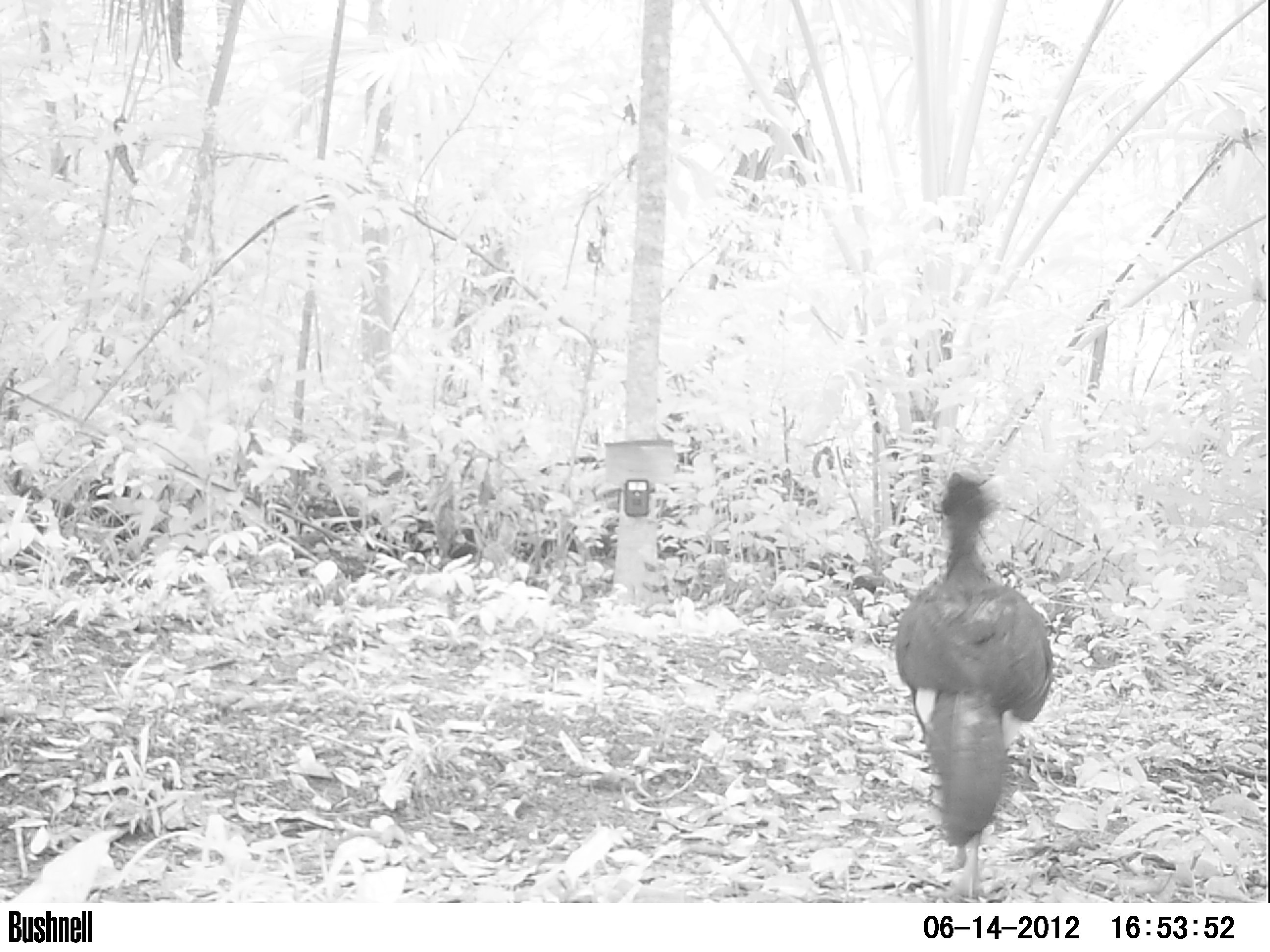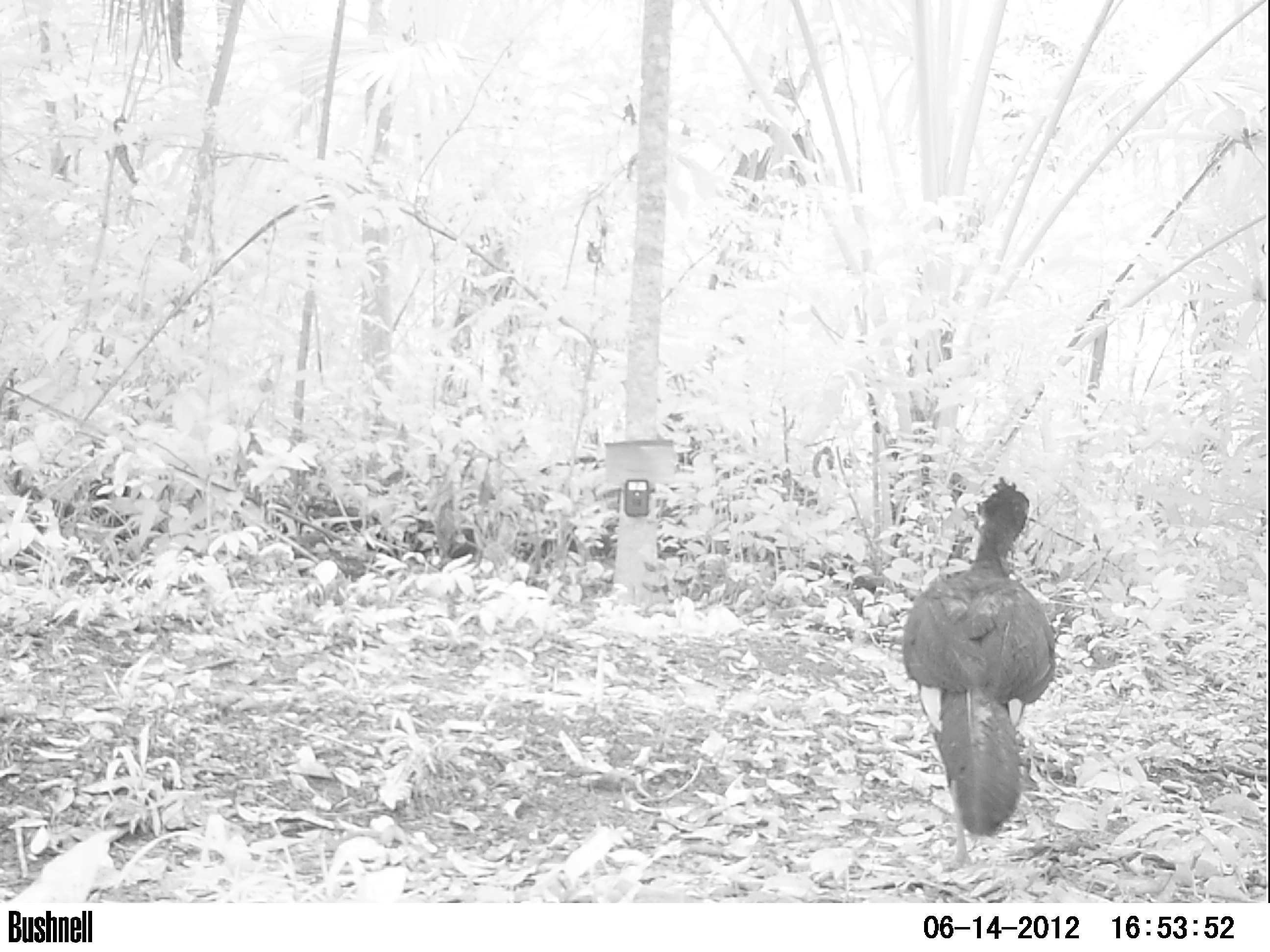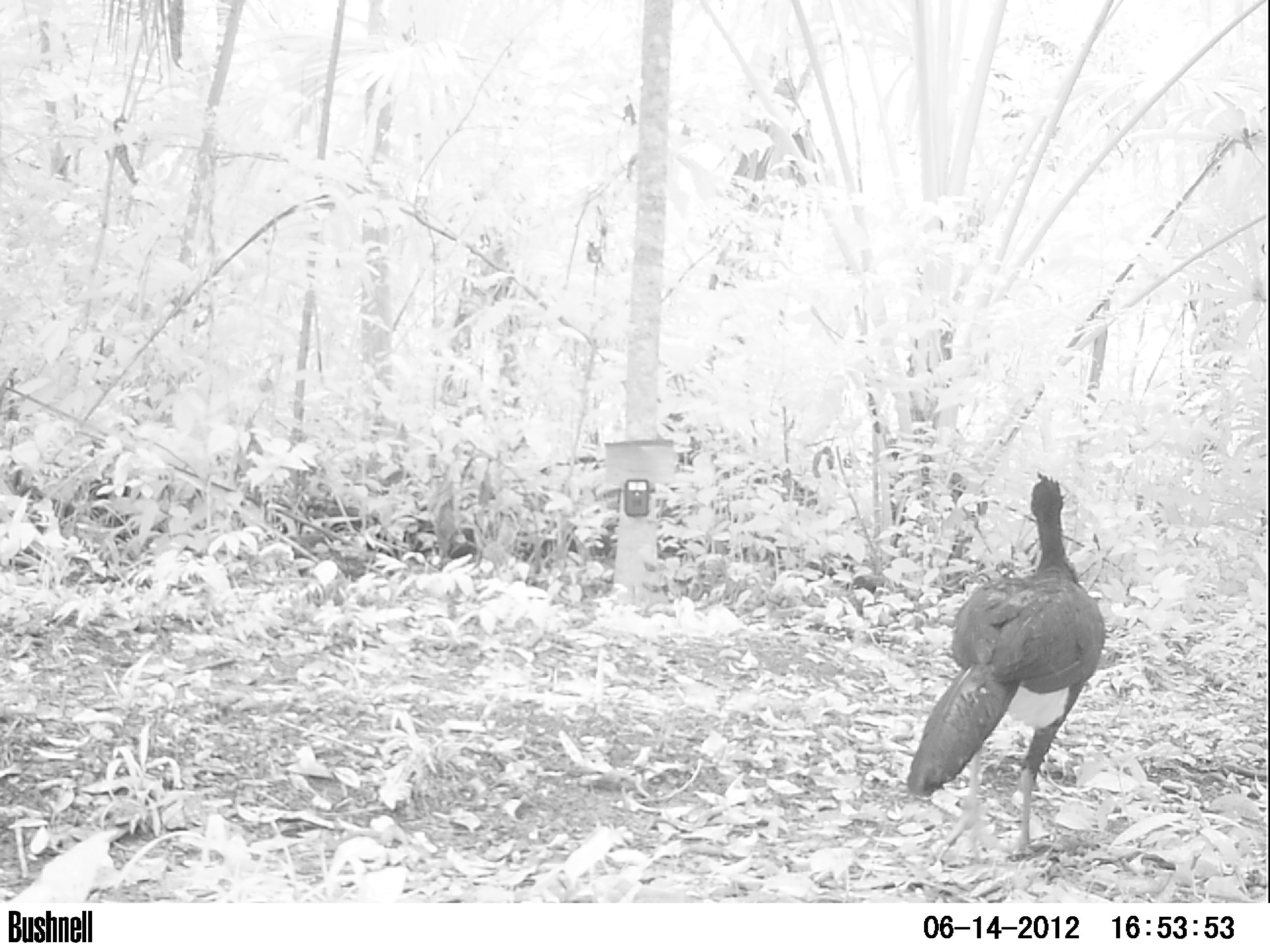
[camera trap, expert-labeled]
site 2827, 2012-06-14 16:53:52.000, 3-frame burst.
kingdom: Animalia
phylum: Chordata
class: Aves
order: Galliformes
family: Cracidae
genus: Crax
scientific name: Crax rubra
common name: great curassow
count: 1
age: adult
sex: male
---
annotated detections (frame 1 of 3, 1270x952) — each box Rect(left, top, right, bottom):
crax rubra: Rect(892, 470, 1055, 902)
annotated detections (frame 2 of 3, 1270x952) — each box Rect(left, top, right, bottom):
crax rubra: Rect(900, 474, 1056, 868)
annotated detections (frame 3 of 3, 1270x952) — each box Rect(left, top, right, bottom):
crax rubra: Rect(905, 469, 1106, 857)